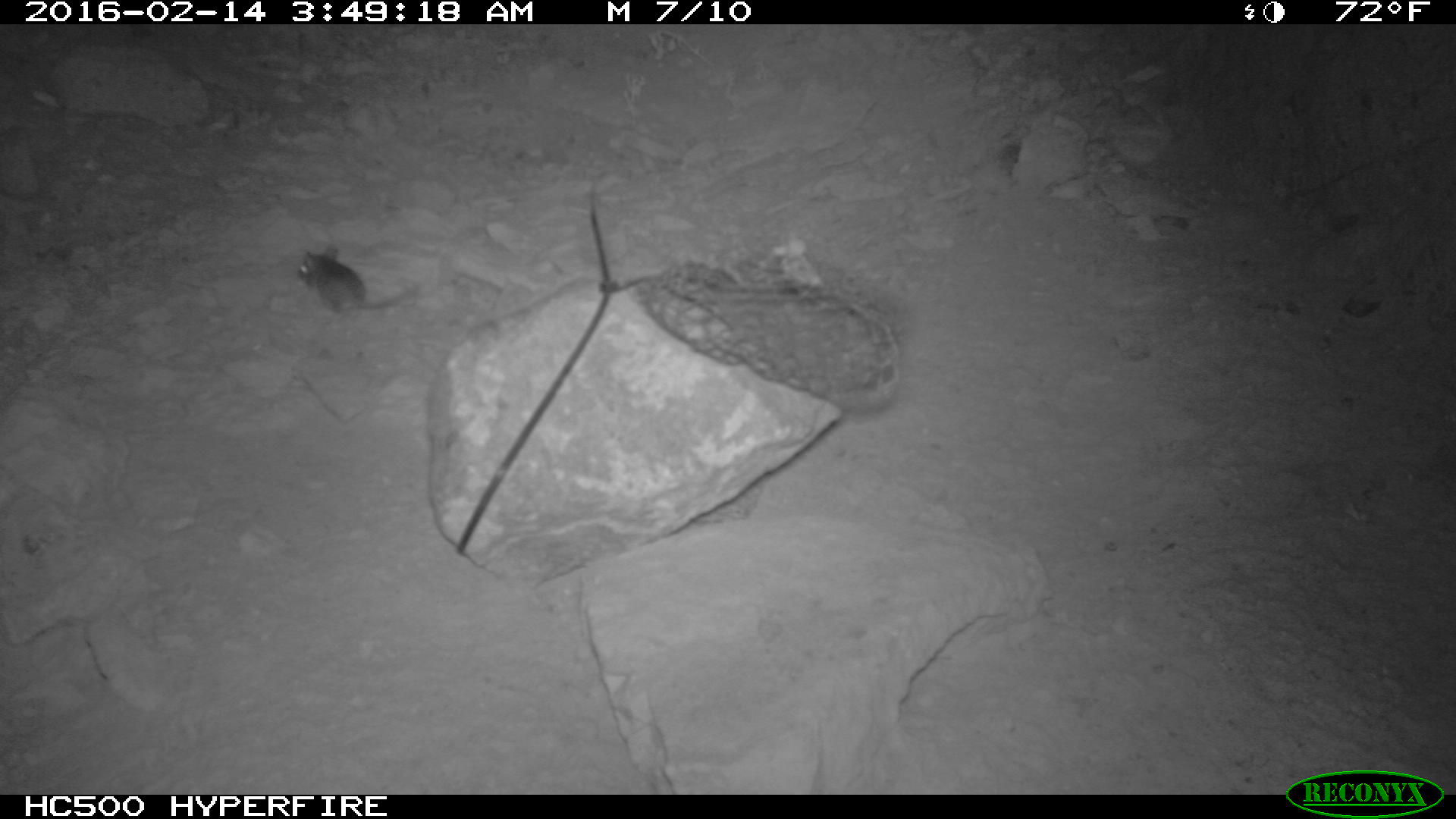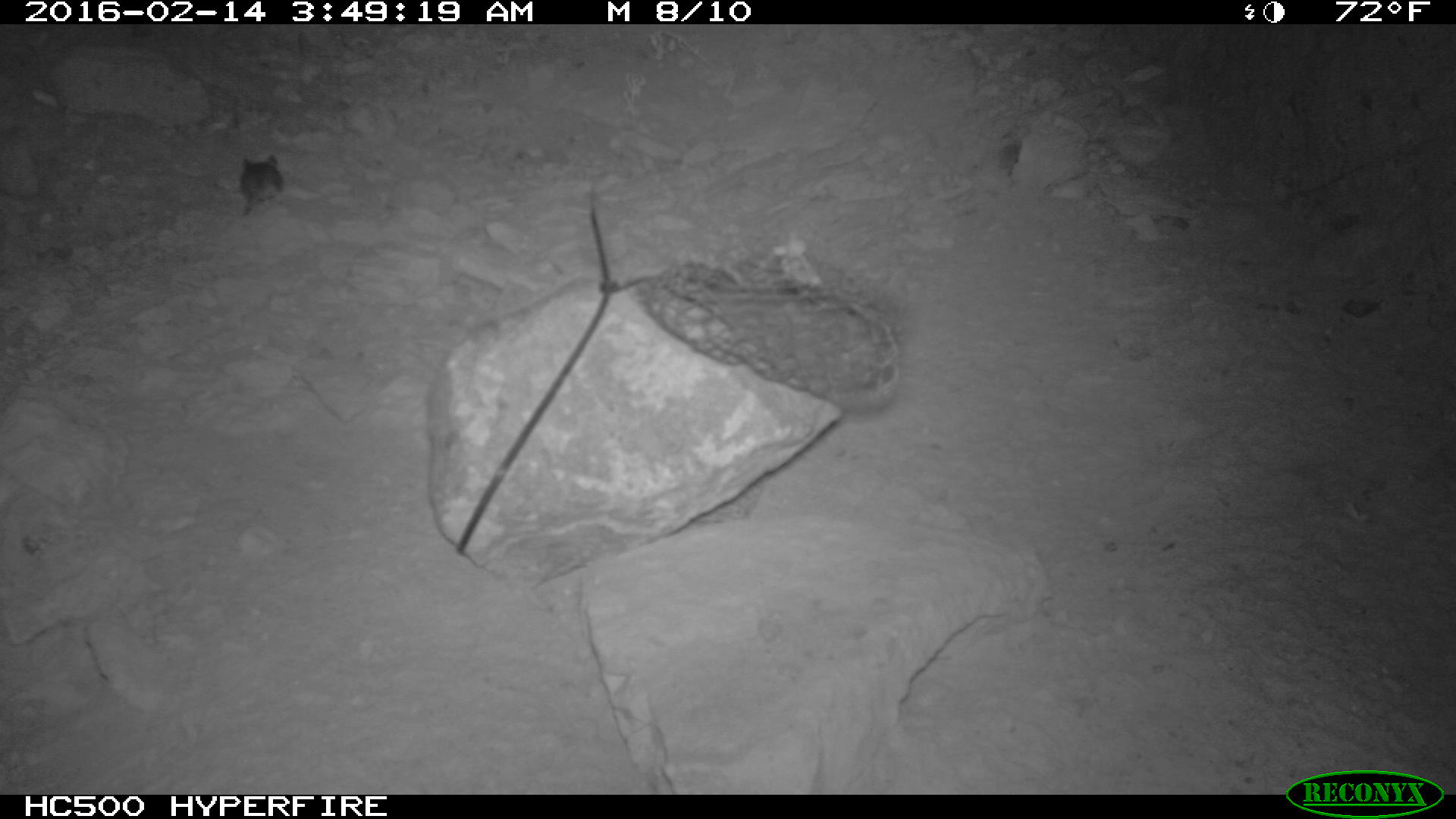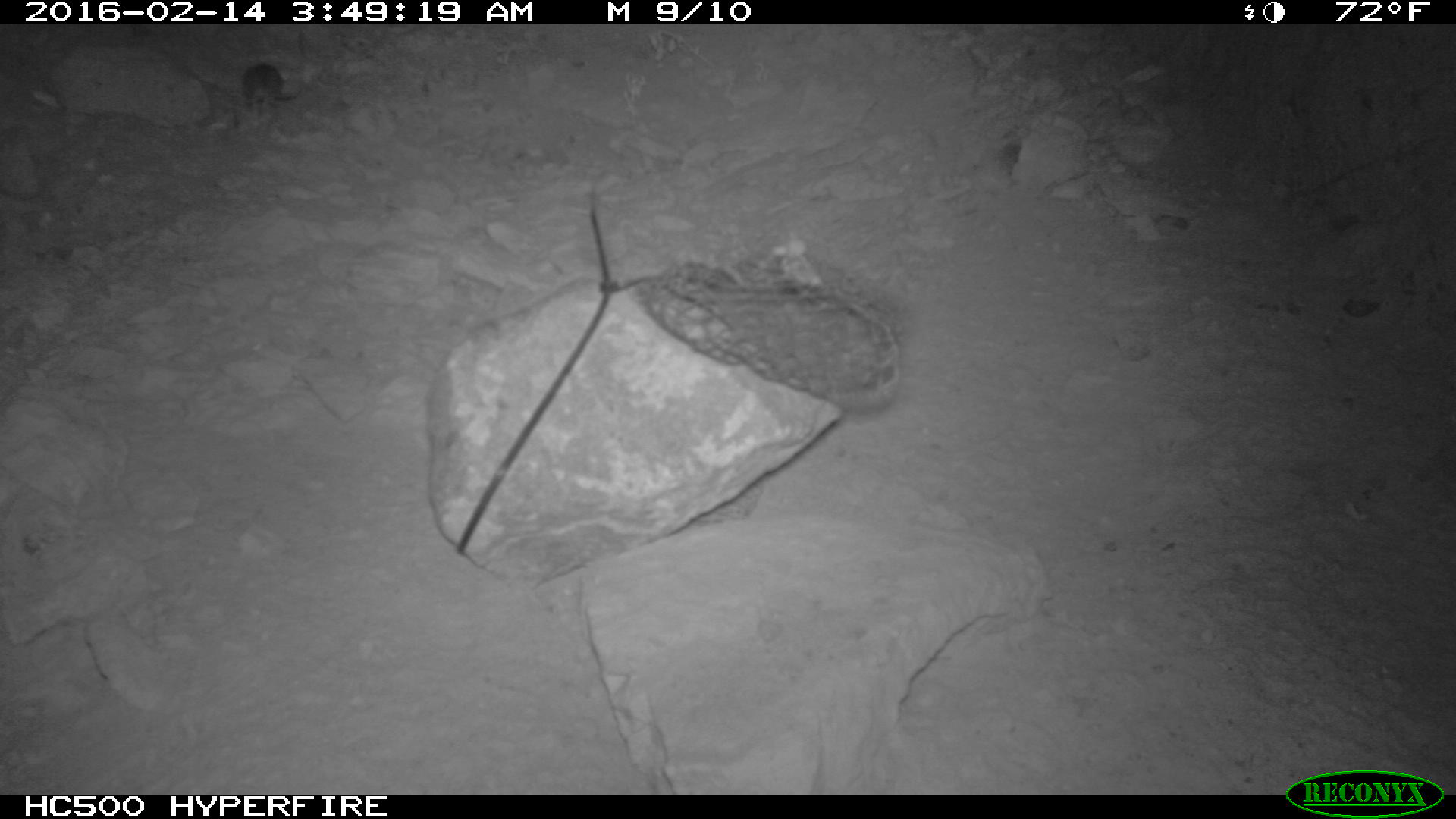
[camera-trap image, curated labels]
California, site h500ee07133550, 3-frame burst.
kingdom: Animalia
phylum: Chordata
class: Mammalia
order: Rodentia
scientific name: Rodentia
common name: rodent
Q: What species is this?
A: Rodent (Rodentia).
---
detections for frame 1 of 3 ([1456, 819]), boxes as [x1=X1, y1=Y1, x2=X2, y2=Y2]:
rodent: [x1=296, y1=245, x2=419, y2=318]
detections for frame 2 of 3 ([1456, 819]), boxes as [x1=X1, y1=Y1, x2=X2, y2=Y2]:
rodent: [x1=237, y1=153, x2=283, y2=216]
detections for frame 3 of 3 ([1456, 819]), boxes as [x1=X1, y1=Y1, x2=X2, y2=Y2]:
rodent: [x1=241, y1=62, x2=296, y2=117]